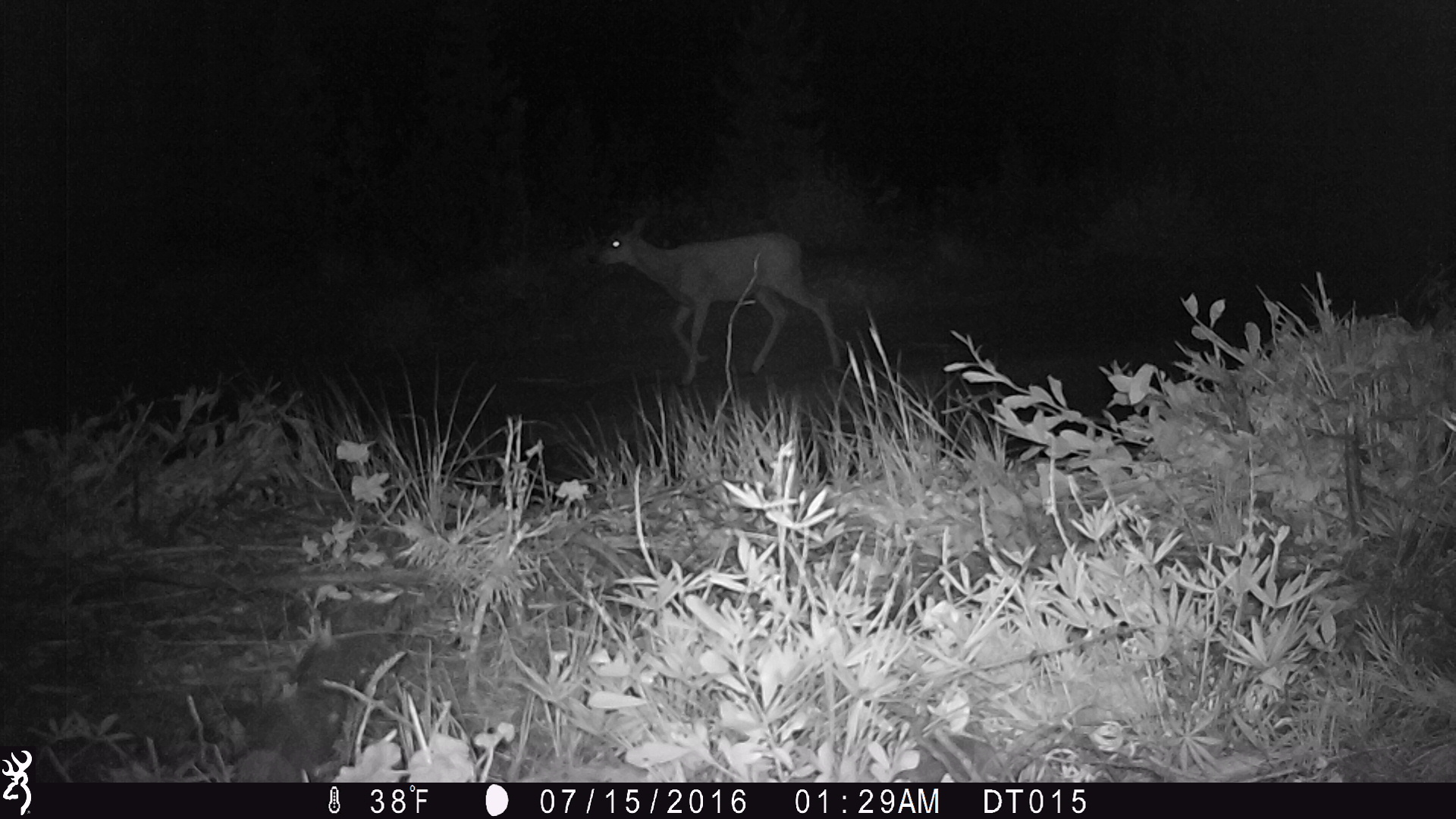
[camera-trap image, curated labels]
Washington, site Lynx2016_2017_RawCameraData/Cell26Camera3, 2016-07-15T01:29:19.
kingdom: Animalia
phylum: Chordata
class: Mammalia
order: Artiodactyla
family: Cervidae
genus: Odocoileus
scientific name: Odocoileus hemionus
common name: mule deer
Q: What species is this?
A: Odocoileus hemionus (mule deer).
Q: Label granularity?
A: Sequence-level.